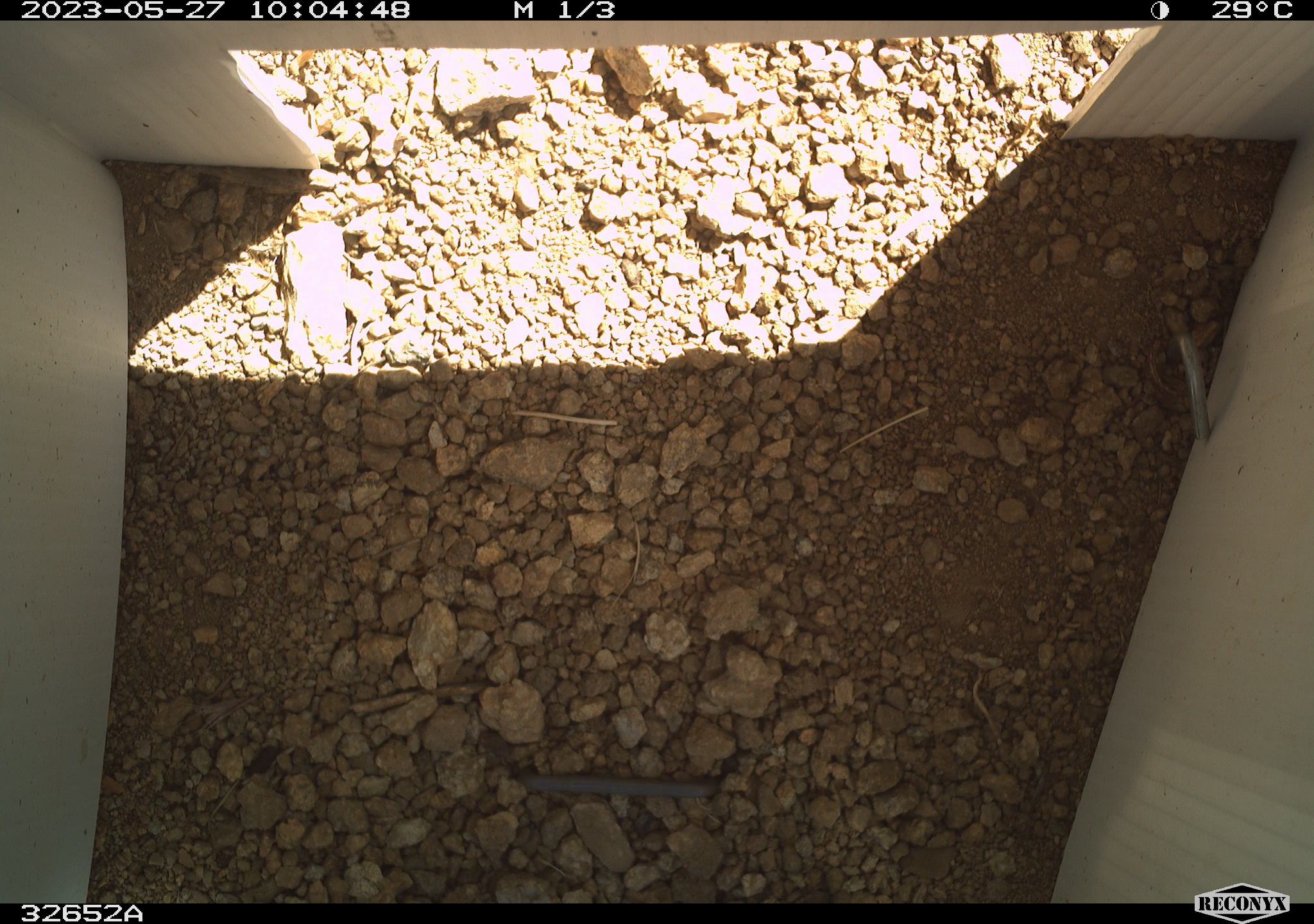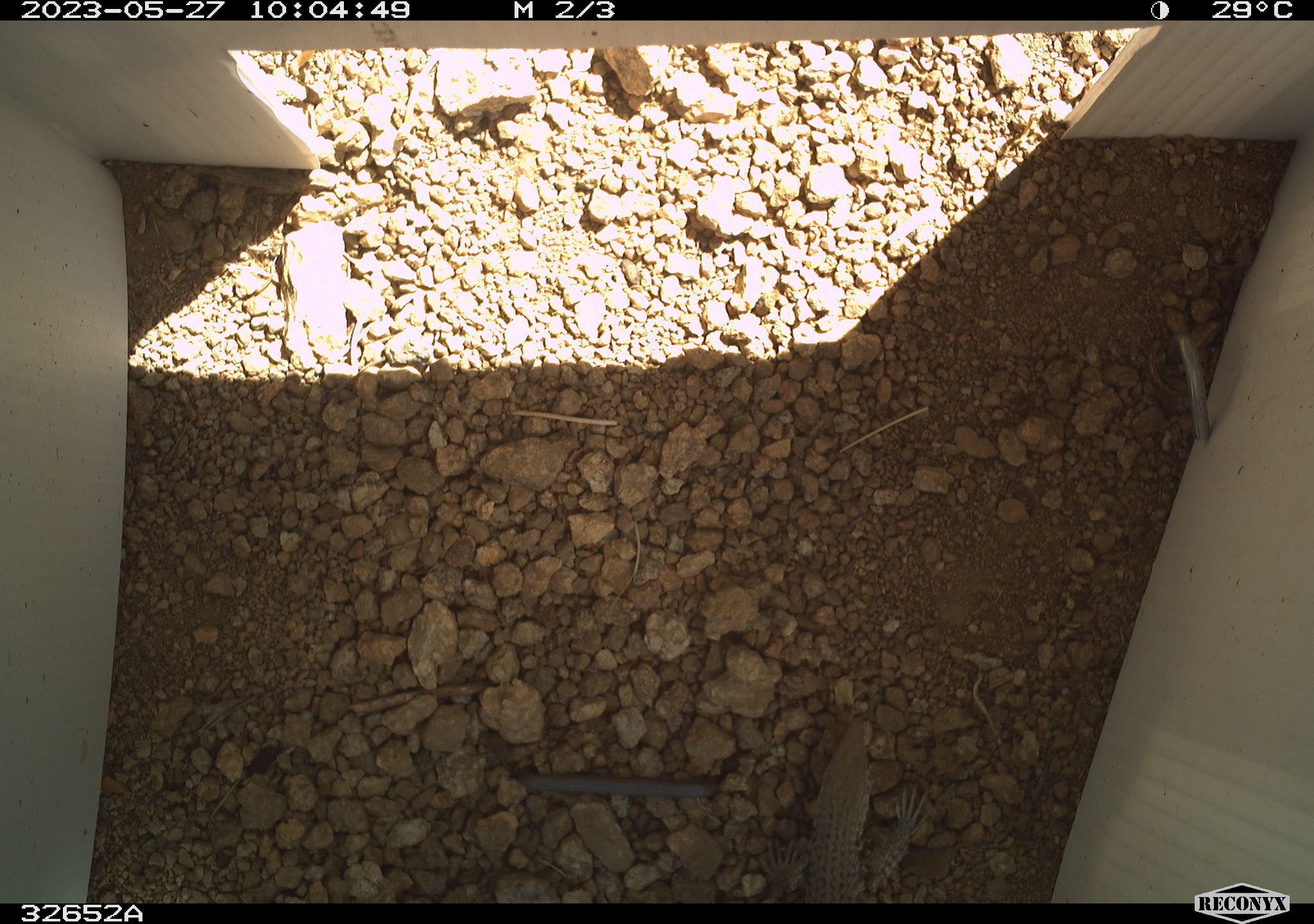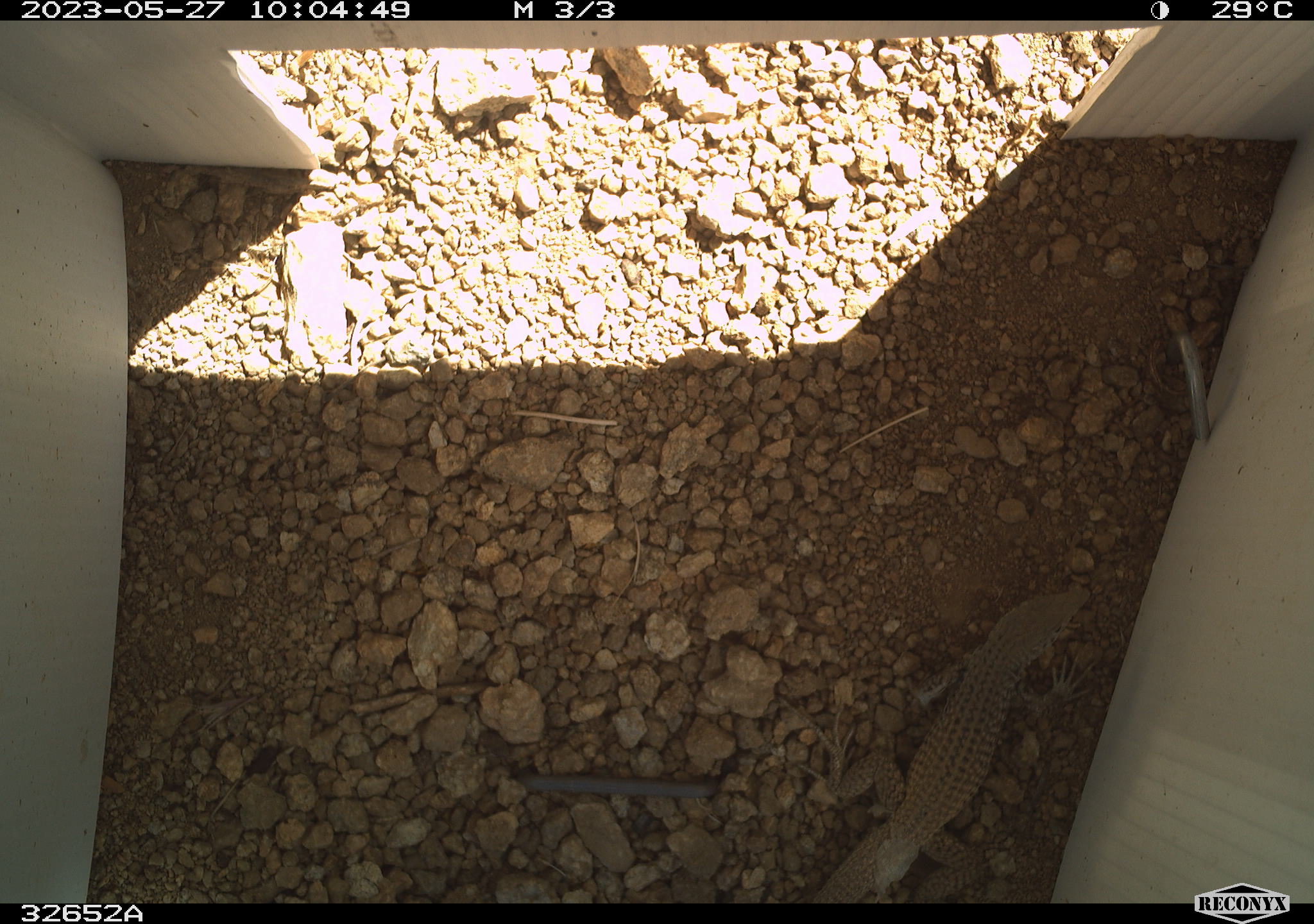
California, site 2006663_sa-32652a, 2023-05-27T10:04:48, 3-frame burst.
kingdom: Animalia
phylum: Chordata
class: Reptilia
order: Squamata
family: Teiidae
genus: Aspidoscelis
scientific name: Aspidoscelis tigris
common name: western whiptail